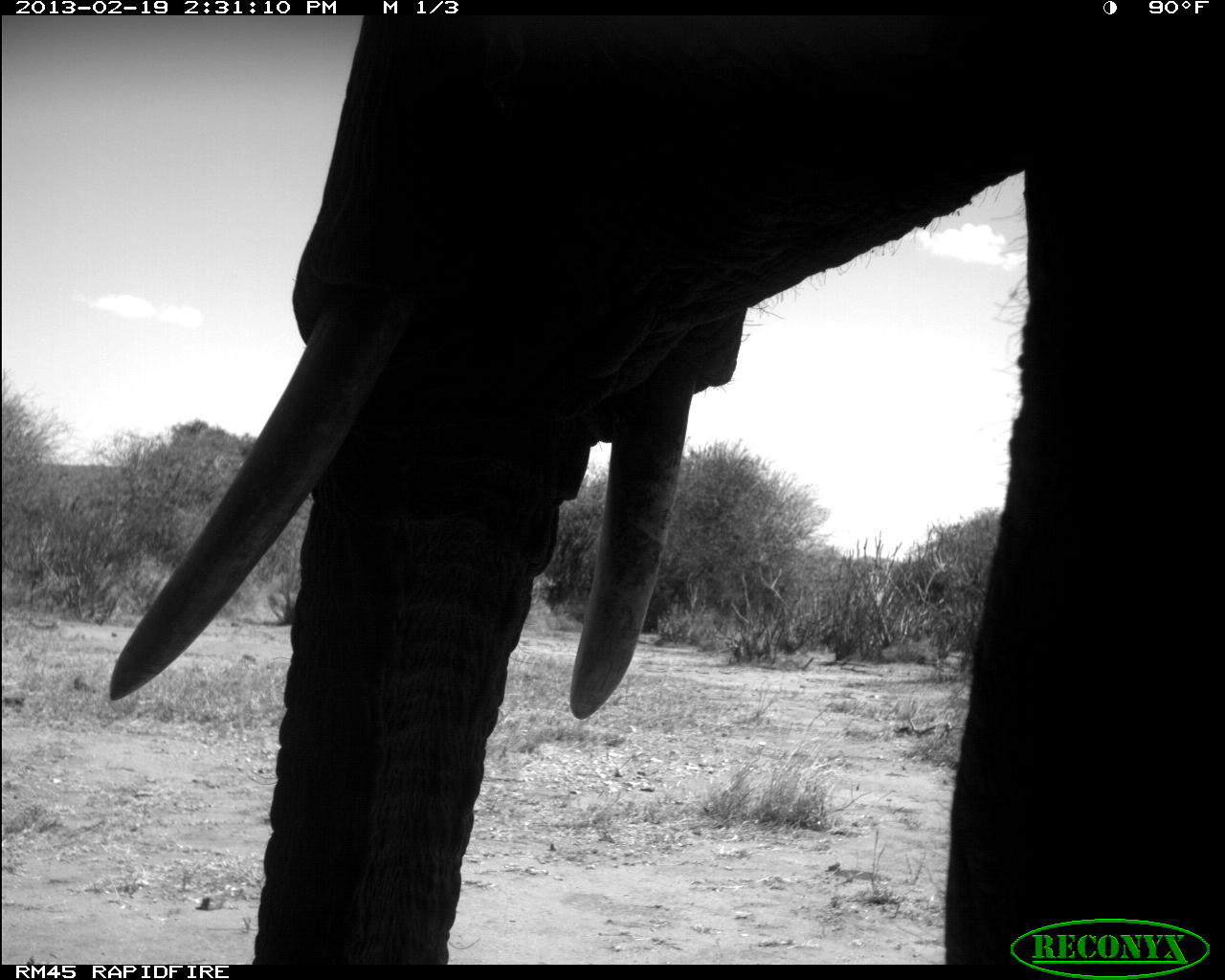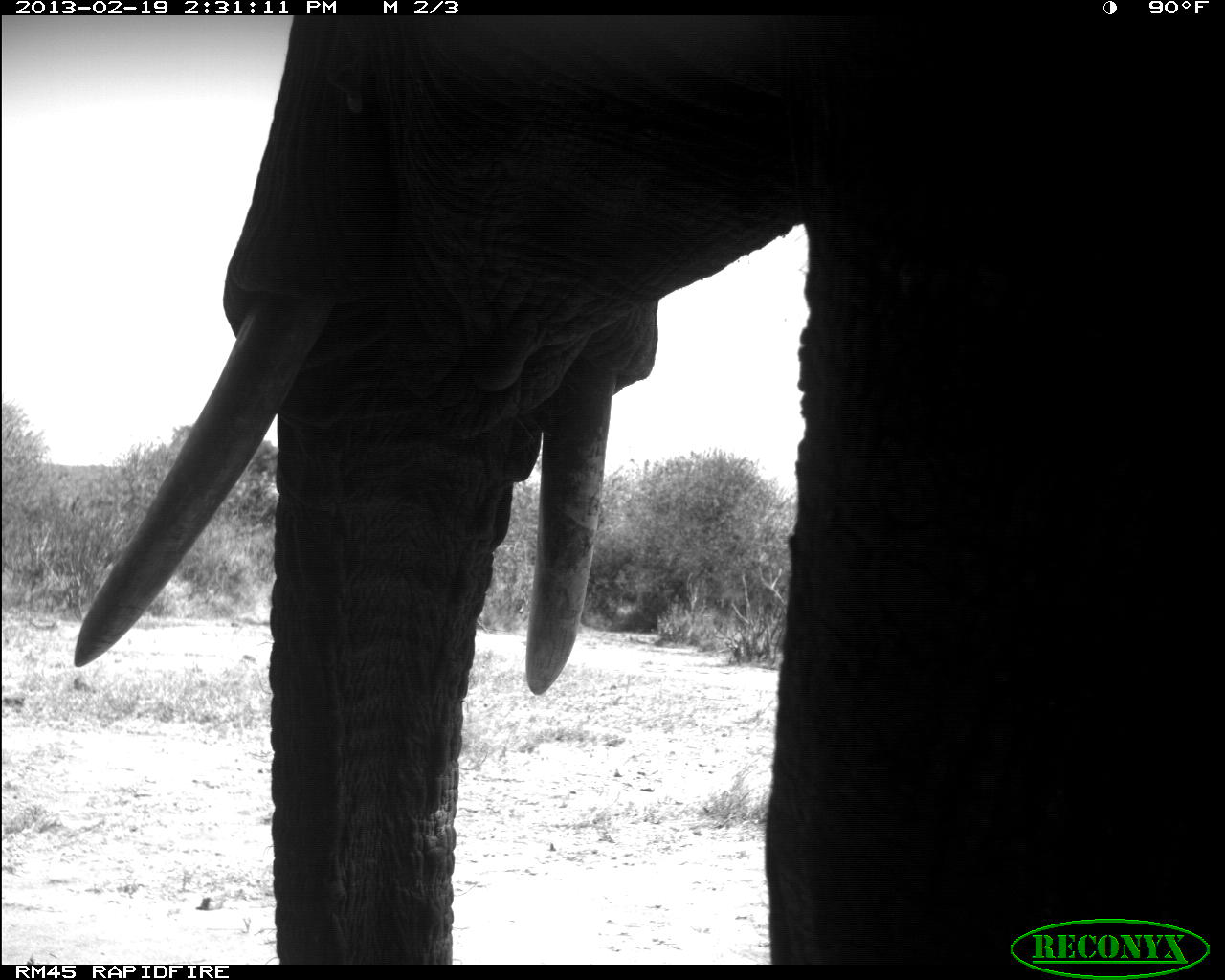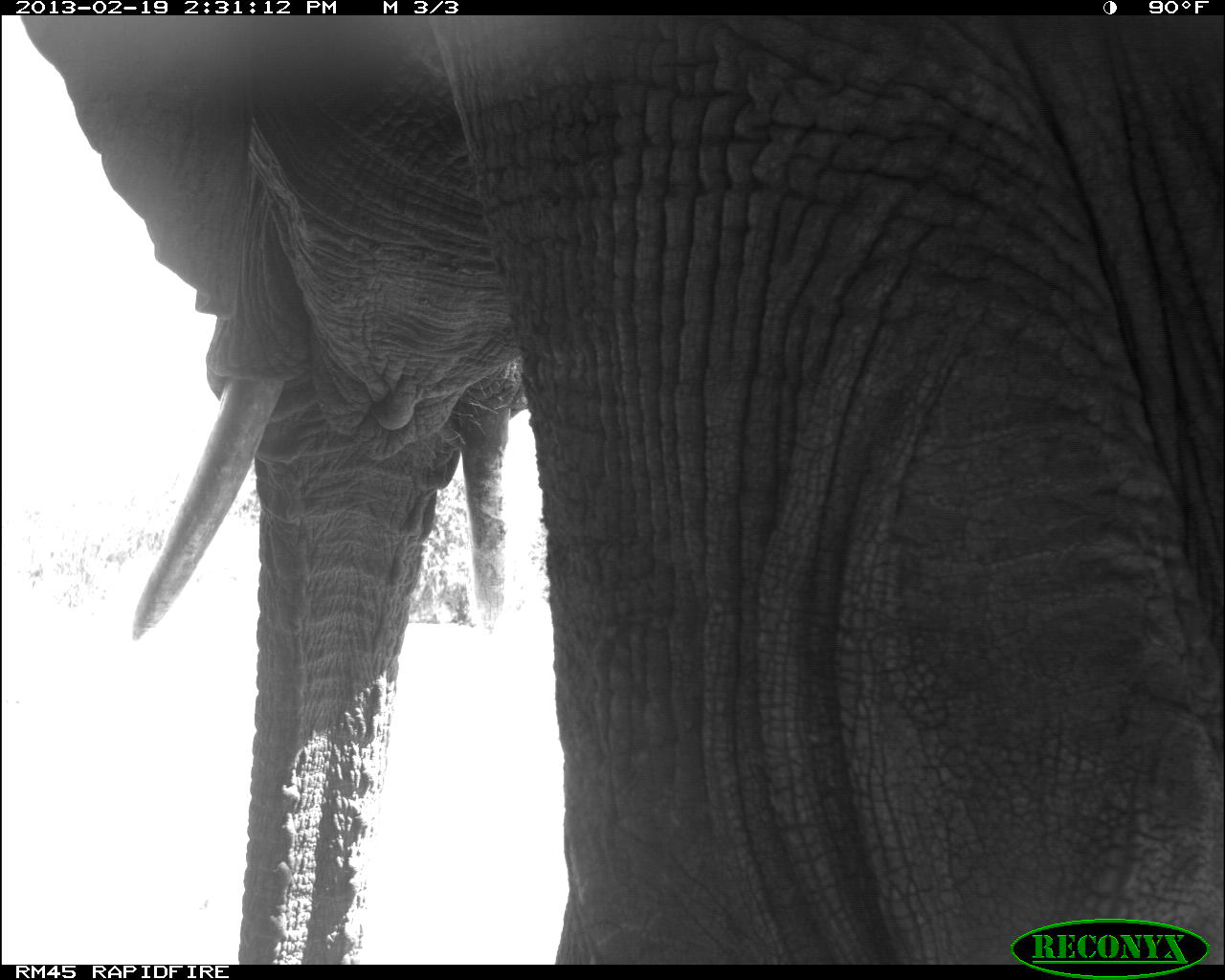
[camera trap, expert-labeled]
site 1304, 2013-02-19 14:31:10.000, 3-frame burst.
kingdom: Animalia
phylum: Chordata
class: Mammalia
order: Proboscidea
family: Elephantidae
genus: Loxodonta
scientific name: Loxodonta africana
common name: african bush elephant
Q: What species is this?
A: Loxodonta africana (african bush elephant).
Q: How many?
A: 1.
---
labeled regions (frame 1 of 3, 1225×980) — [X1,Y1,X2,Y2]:
loxodonta africana: [109,15,1225,965]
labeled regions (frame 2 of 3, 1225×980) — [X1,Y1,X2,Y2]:
loxodonta africana: [71,18,1225,966]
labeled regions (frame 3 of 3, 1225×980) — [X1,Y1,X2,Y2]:
loxodonta africana: [20,16,1223,963]